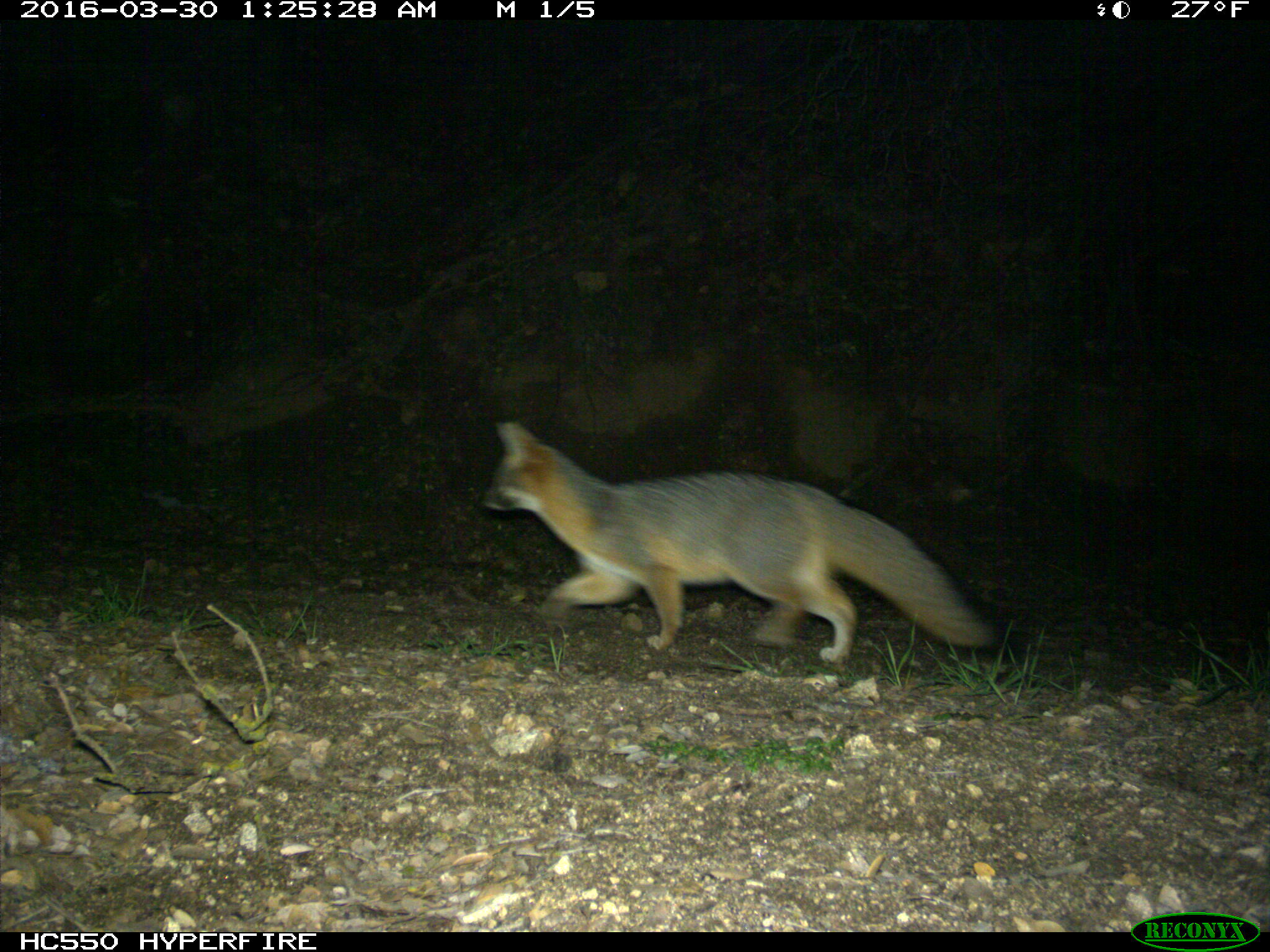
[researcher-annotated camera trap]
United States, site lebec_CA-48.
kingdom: Animalia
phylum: Chordata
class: Mammalia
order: Carnivora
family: Canidae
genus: Urocyon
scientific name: Urocyon cinereoargenteus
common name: gray fox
Urocyon cinereoargenteus (gray fox).